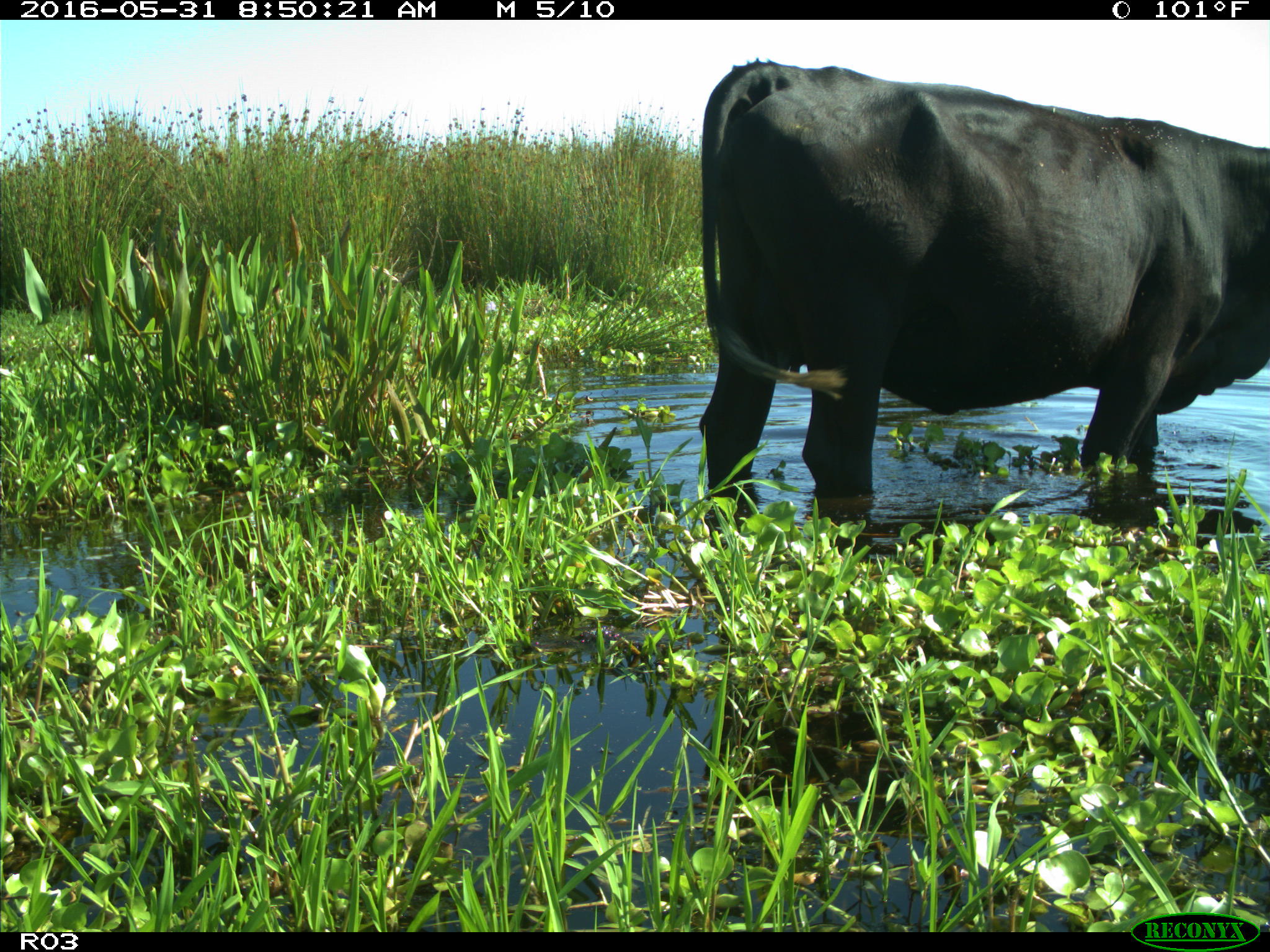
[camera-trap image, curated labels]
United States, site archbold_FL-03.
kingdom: Animalia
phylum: Chordata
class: Mammalia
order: Artiodactyla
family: Bovidae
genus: Bos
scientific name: Bos taurus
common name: domestic cow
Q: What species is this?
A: Bos taurus (domestic cow).